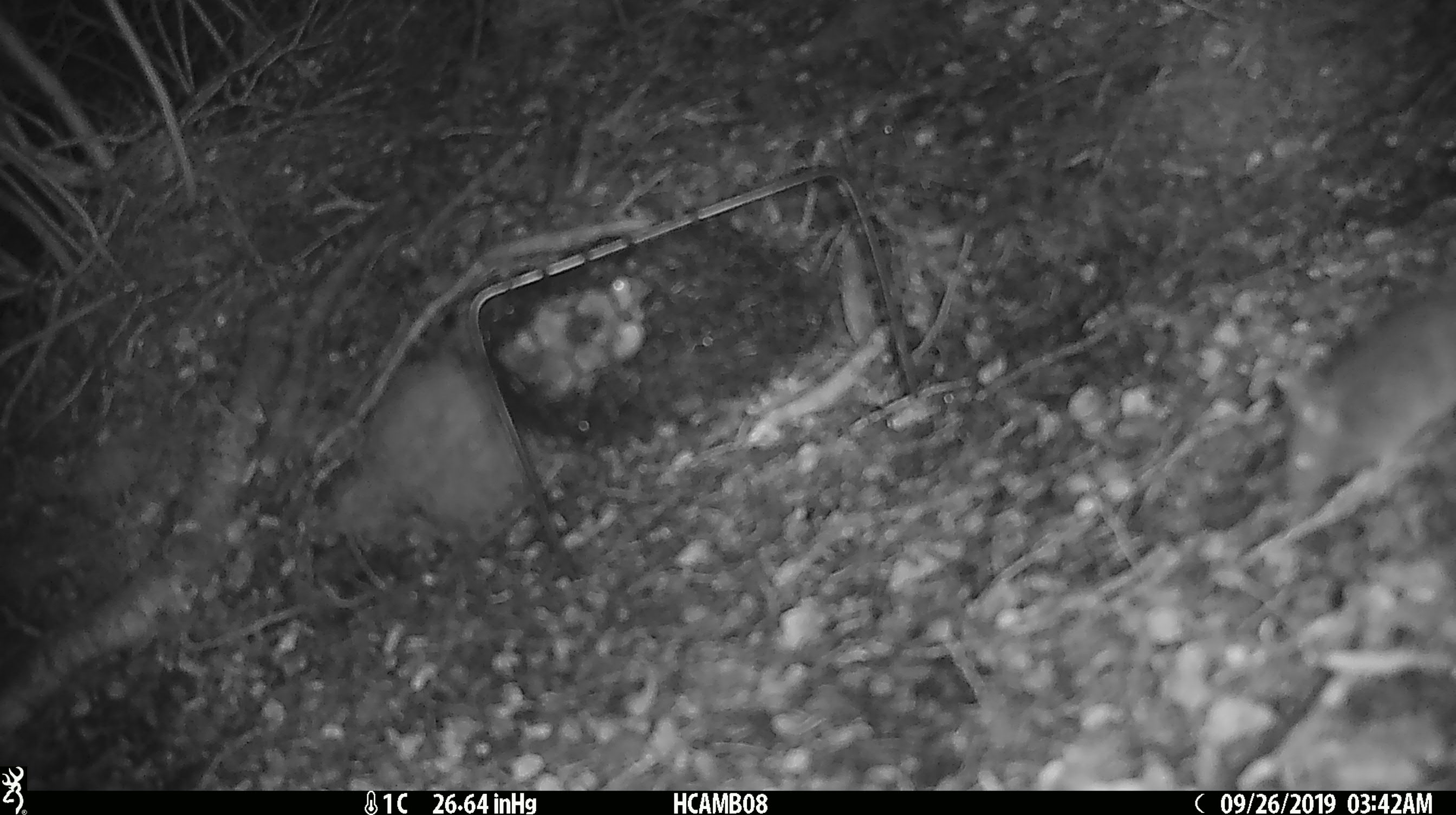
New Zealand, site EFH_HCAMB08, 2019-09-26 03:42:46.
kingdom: Animalia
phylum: Chordata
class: Mammalia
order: Rodentia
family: Muridae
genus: Mus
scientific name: Mus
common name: mouse